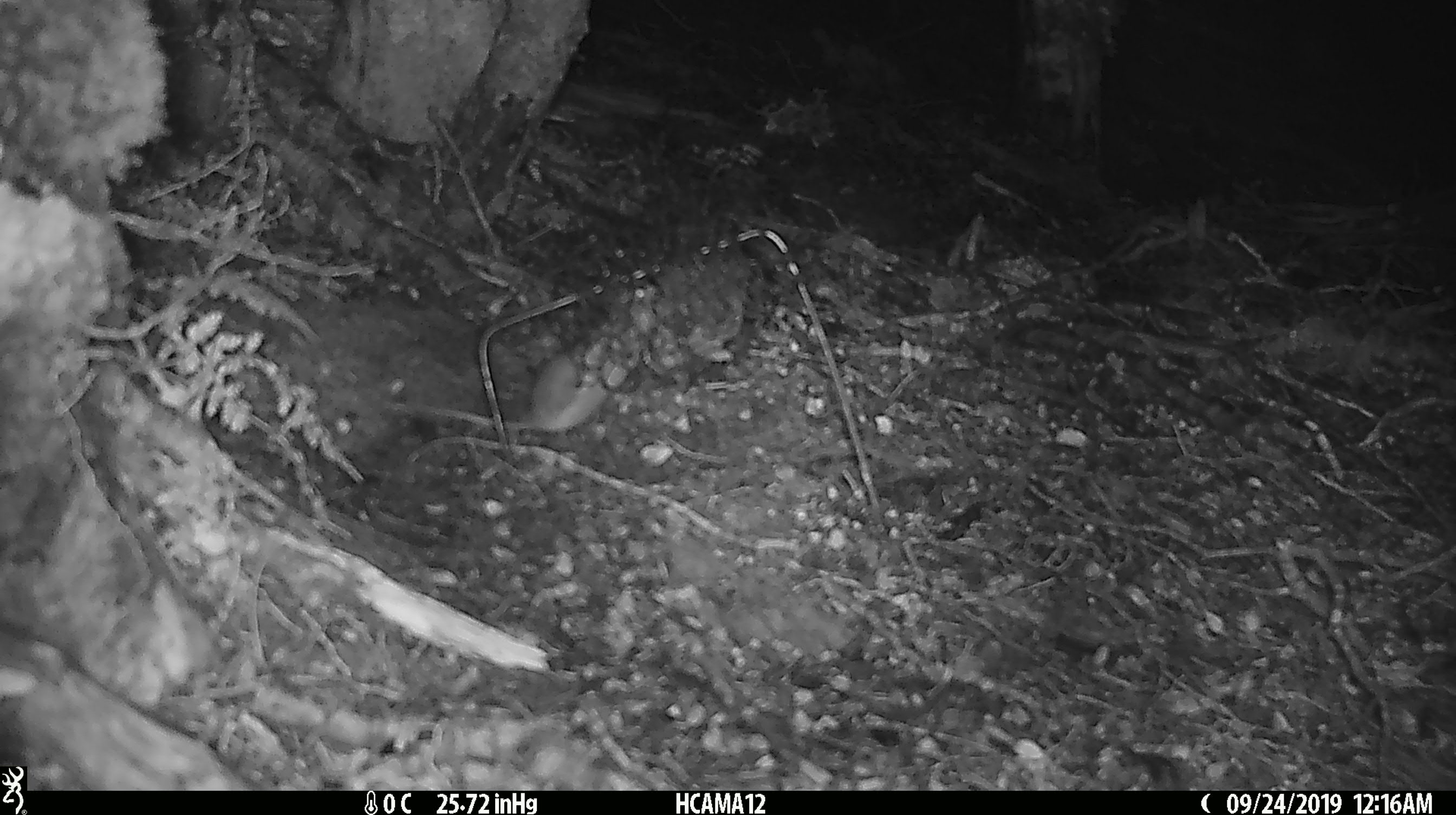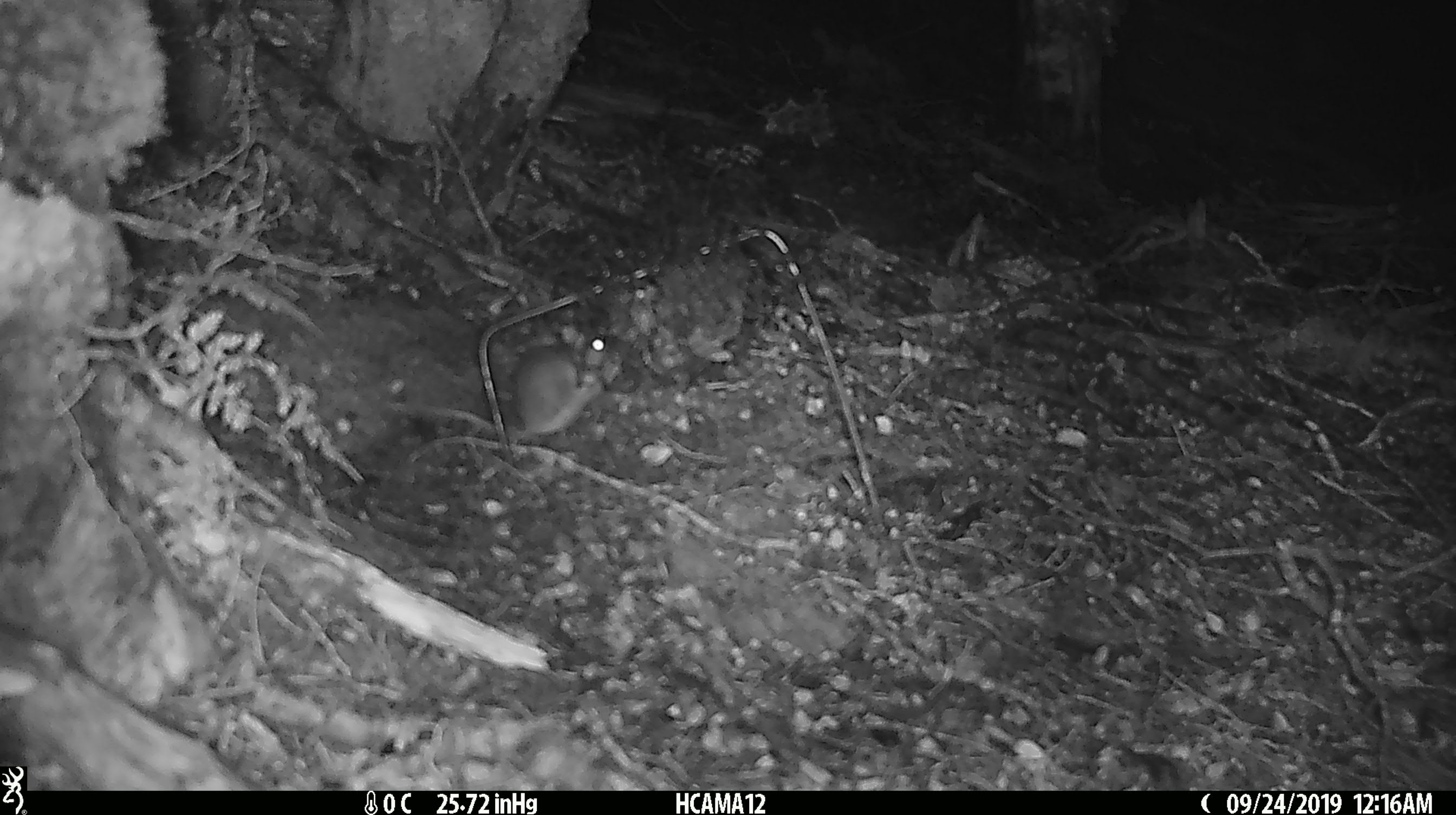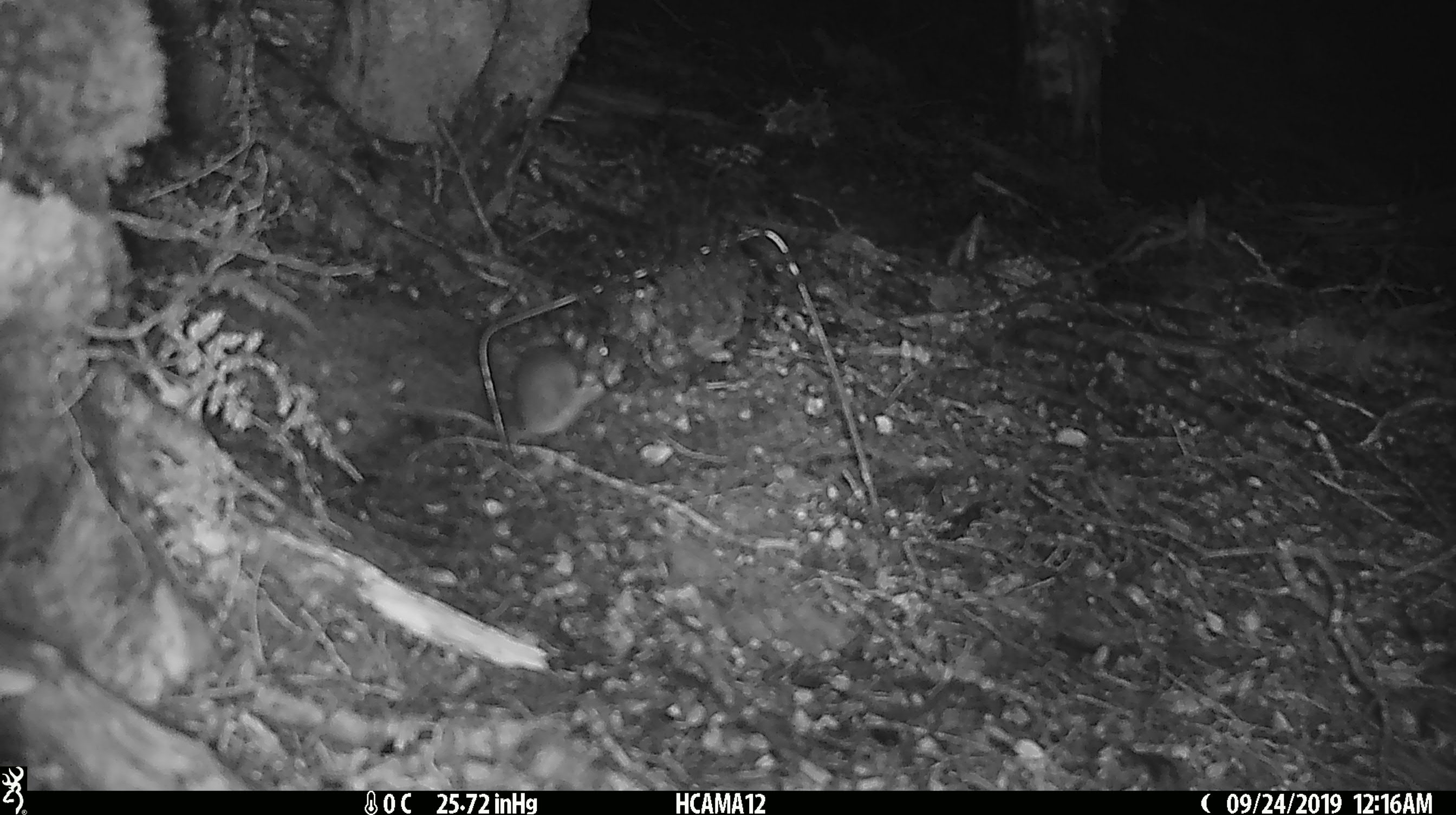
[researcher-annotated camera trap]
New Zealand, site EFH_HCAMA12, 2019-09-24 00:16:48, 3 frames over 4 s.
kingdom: Animalia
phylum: Chordata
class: Mammalia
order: Rodentia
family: Muridae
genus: Mus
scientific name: Mus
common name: mouse